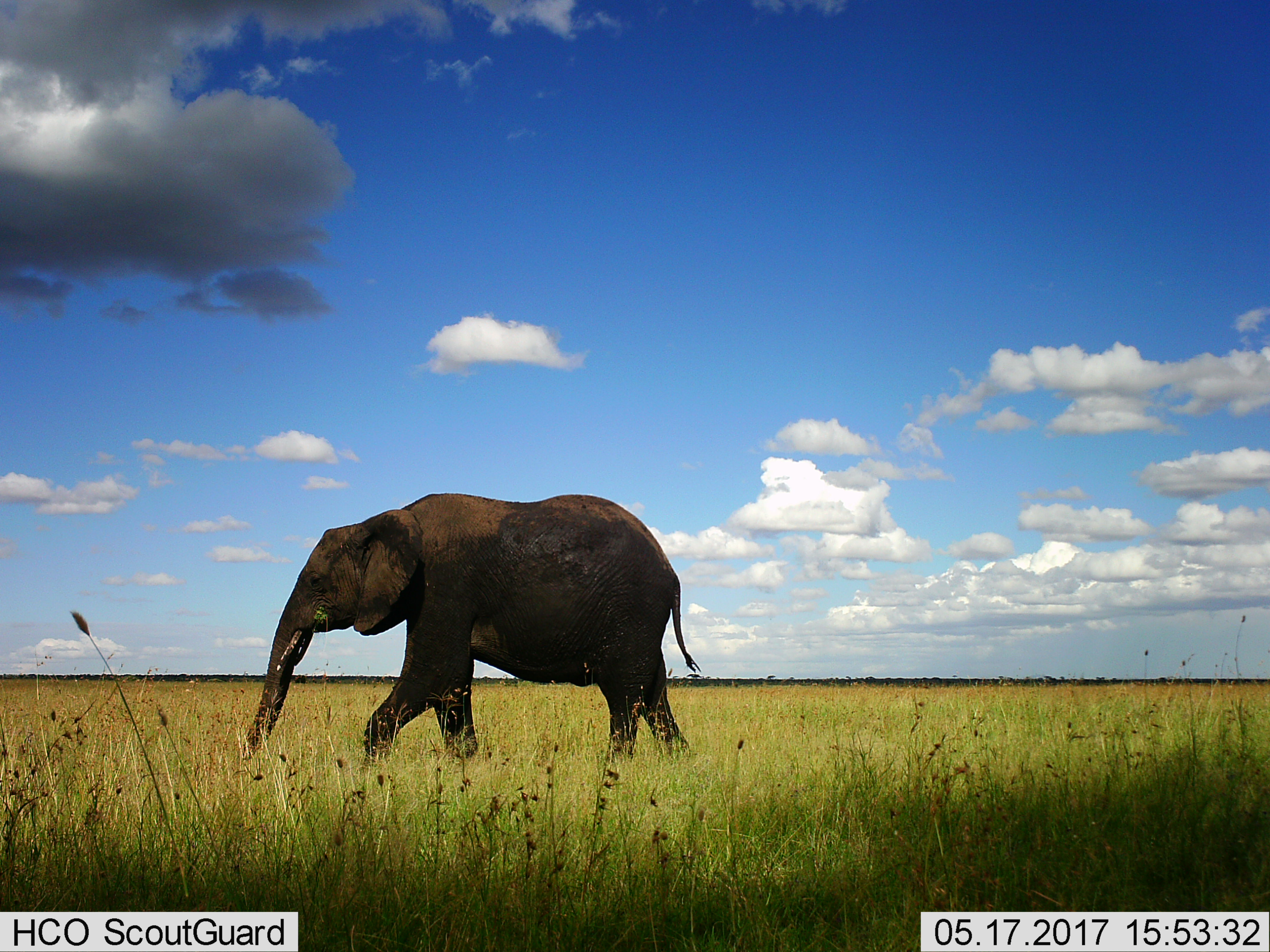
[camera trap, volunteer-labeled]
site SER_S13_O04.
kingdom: Animalia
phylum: Chordata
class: Mammalia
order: Proboscidea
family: Elephantidae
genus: Loxodonta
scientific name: Loxodonta africana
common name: african bush elephant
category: elephant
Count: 1.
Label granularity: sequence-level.